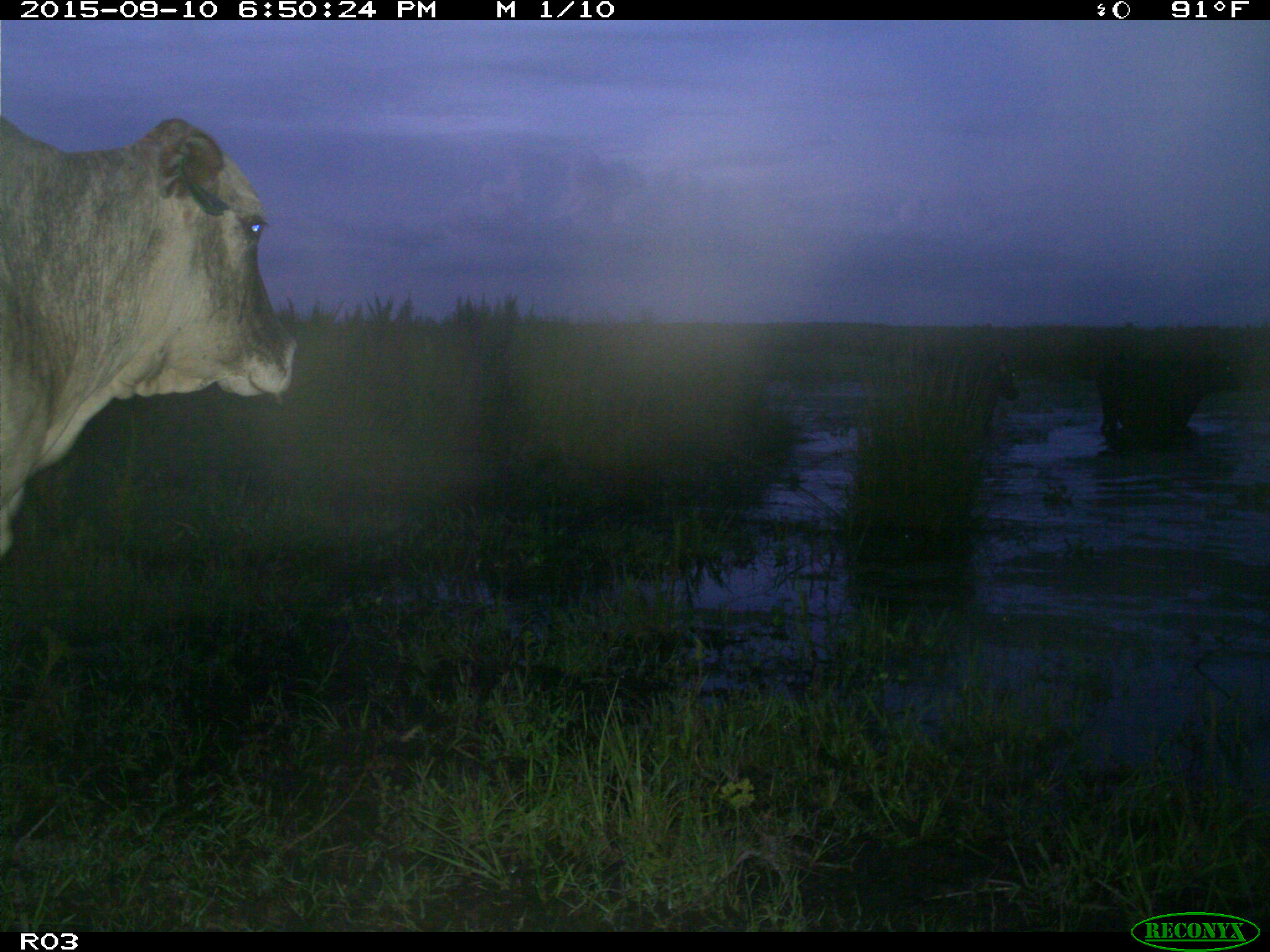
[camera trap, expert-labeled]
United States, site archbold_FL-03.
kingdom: Animalia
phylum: Chordata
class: Mammalia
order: Artiodactyla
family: Bovidae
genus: Bos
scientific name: Bos taurus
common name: domestic cow